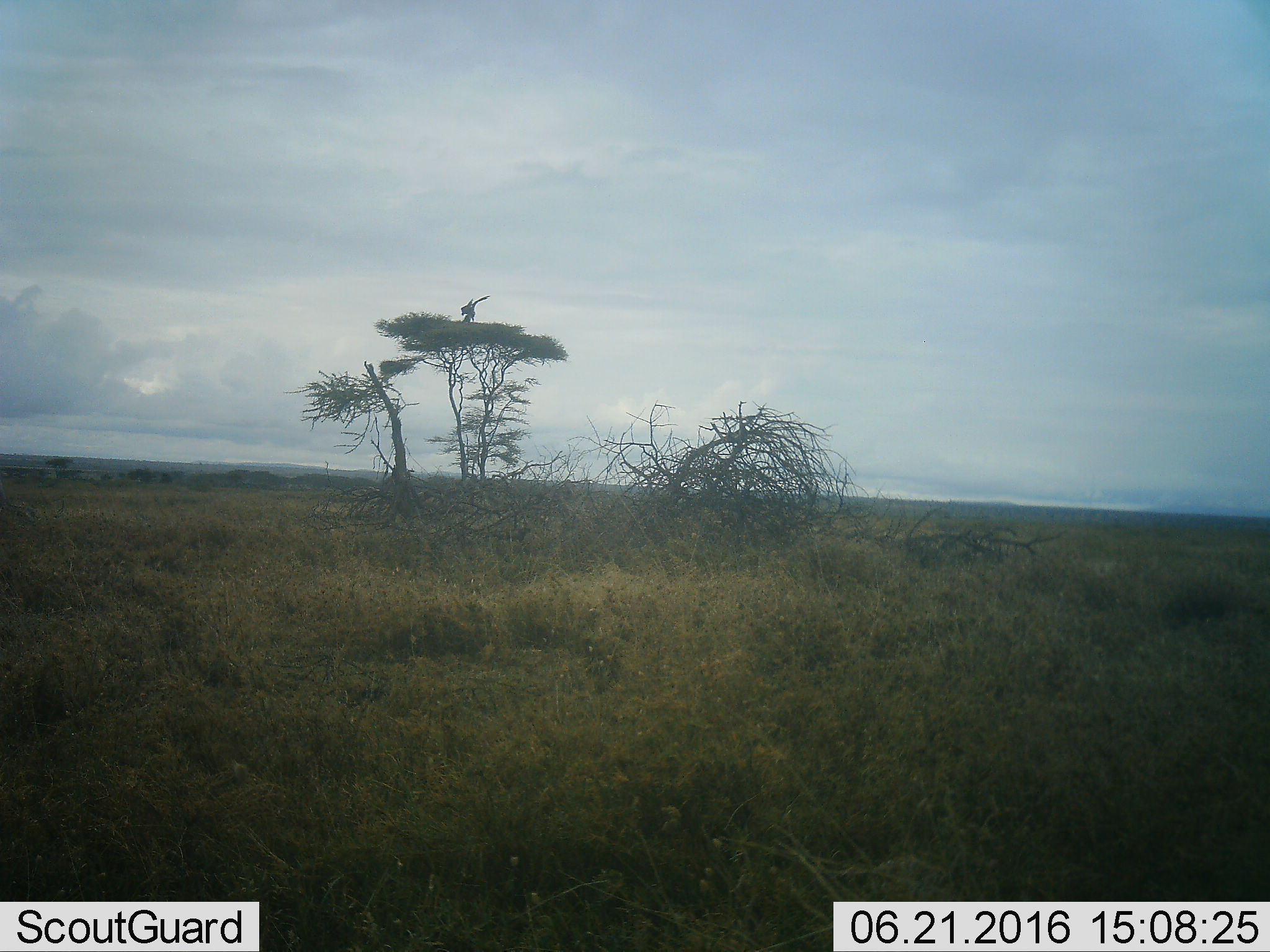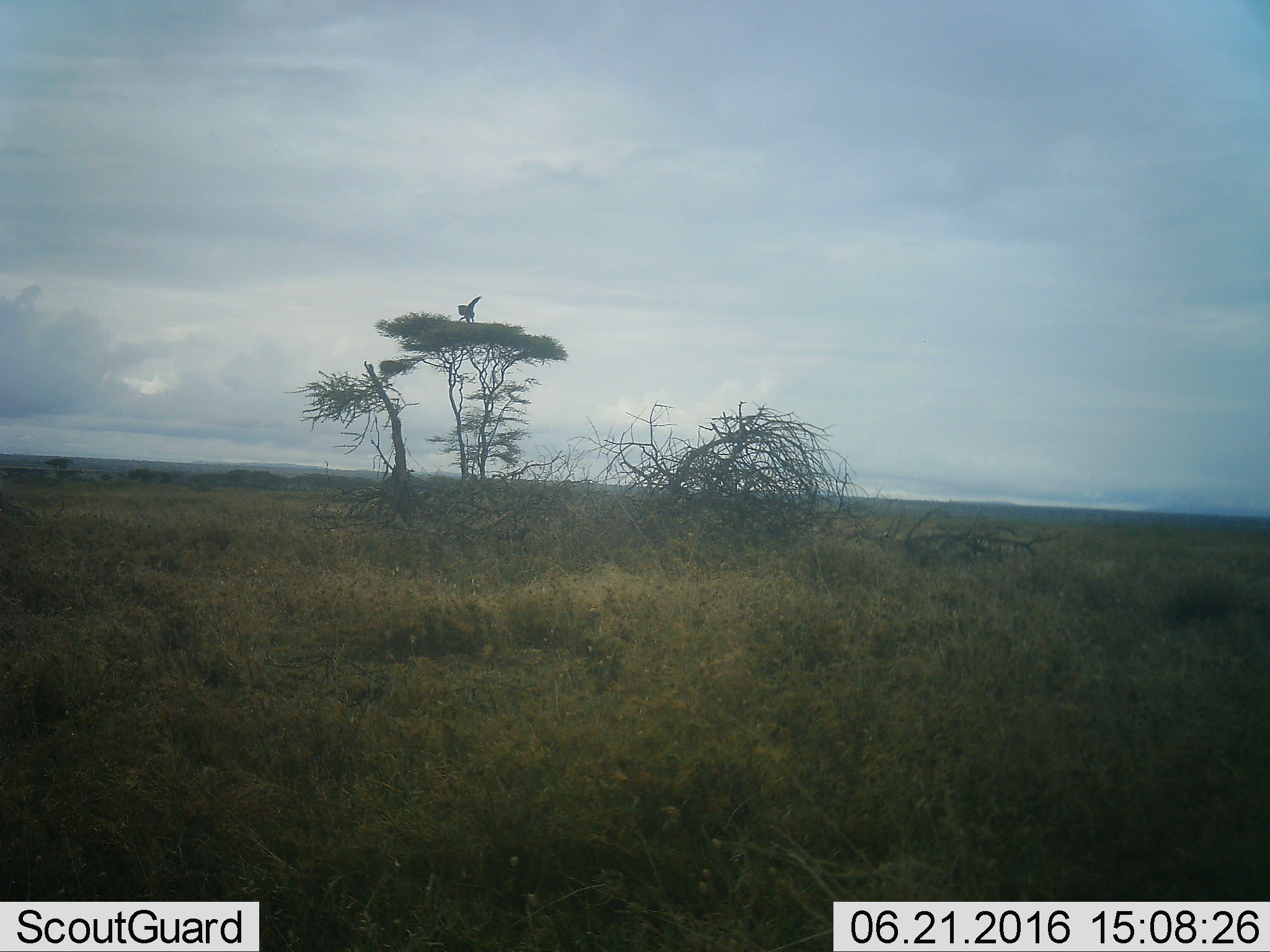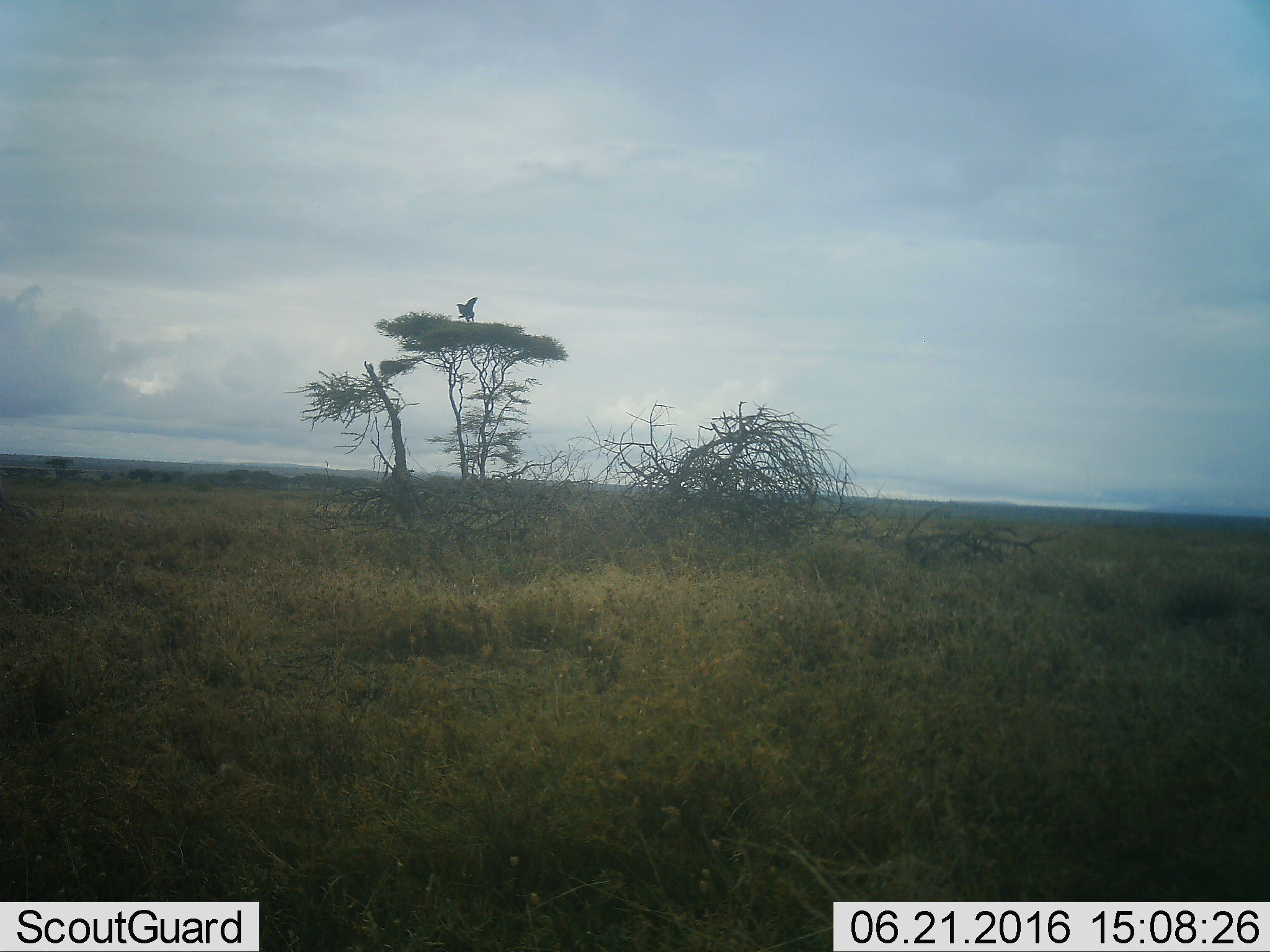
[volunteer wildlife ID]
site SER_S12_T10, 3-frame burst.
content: unidentified animal